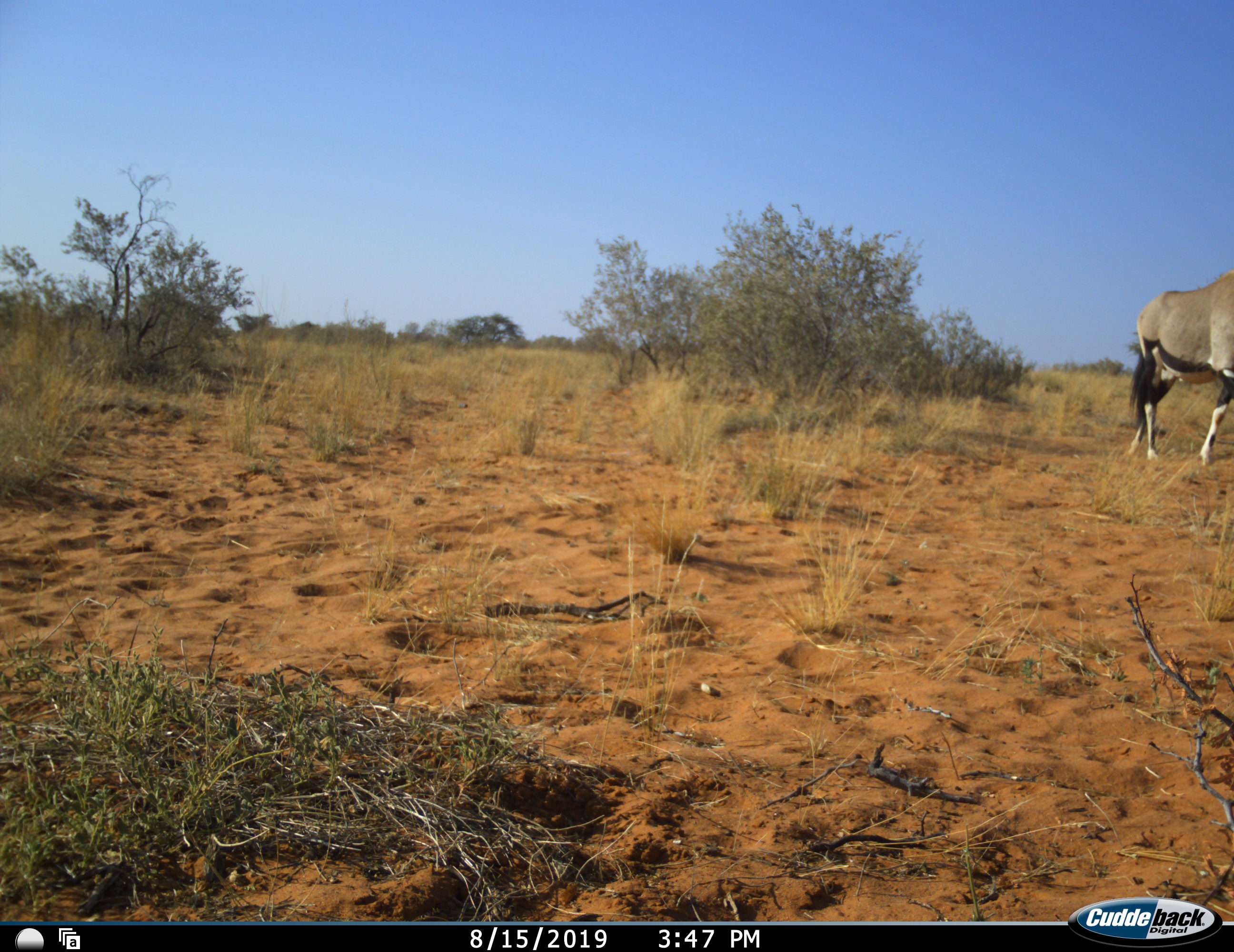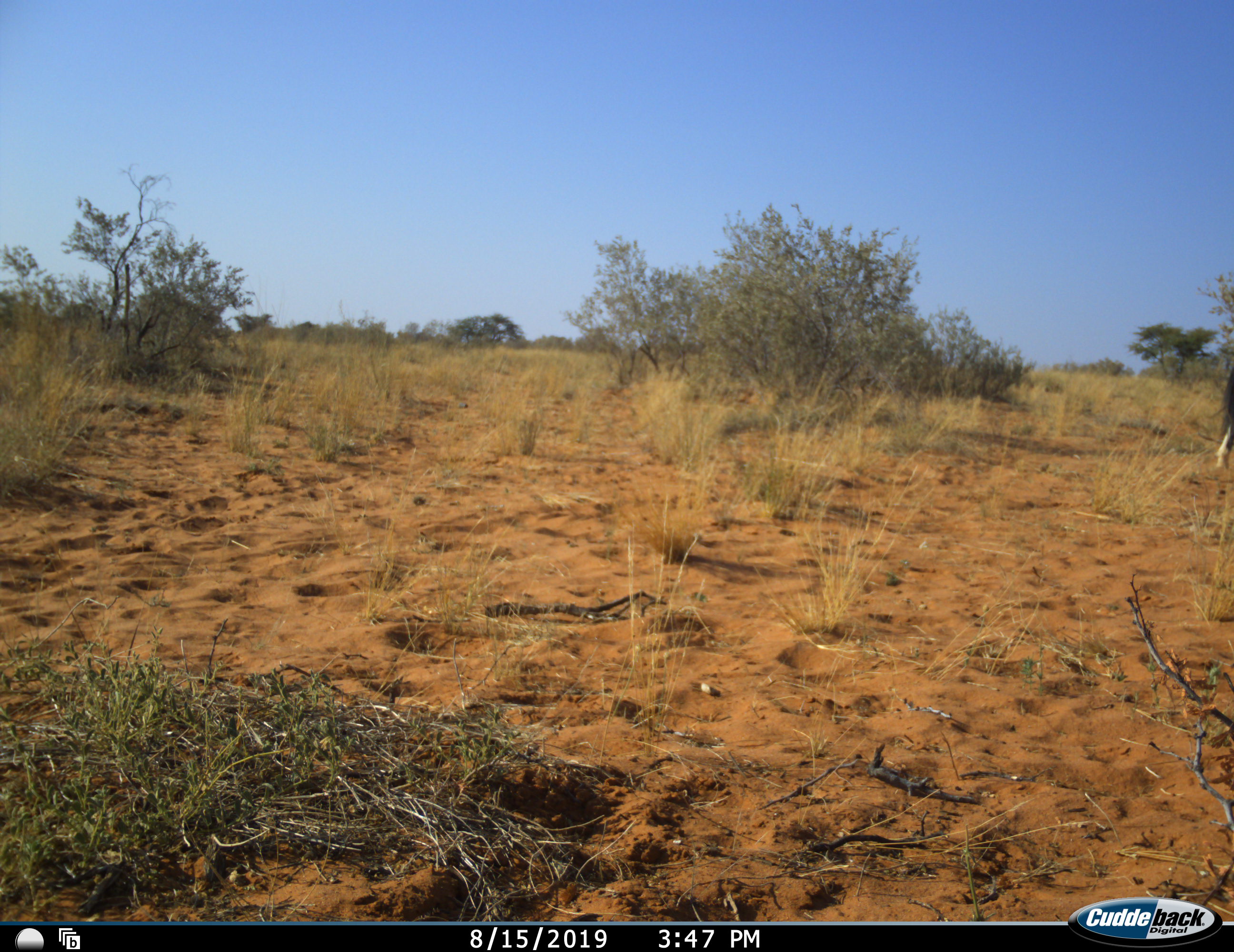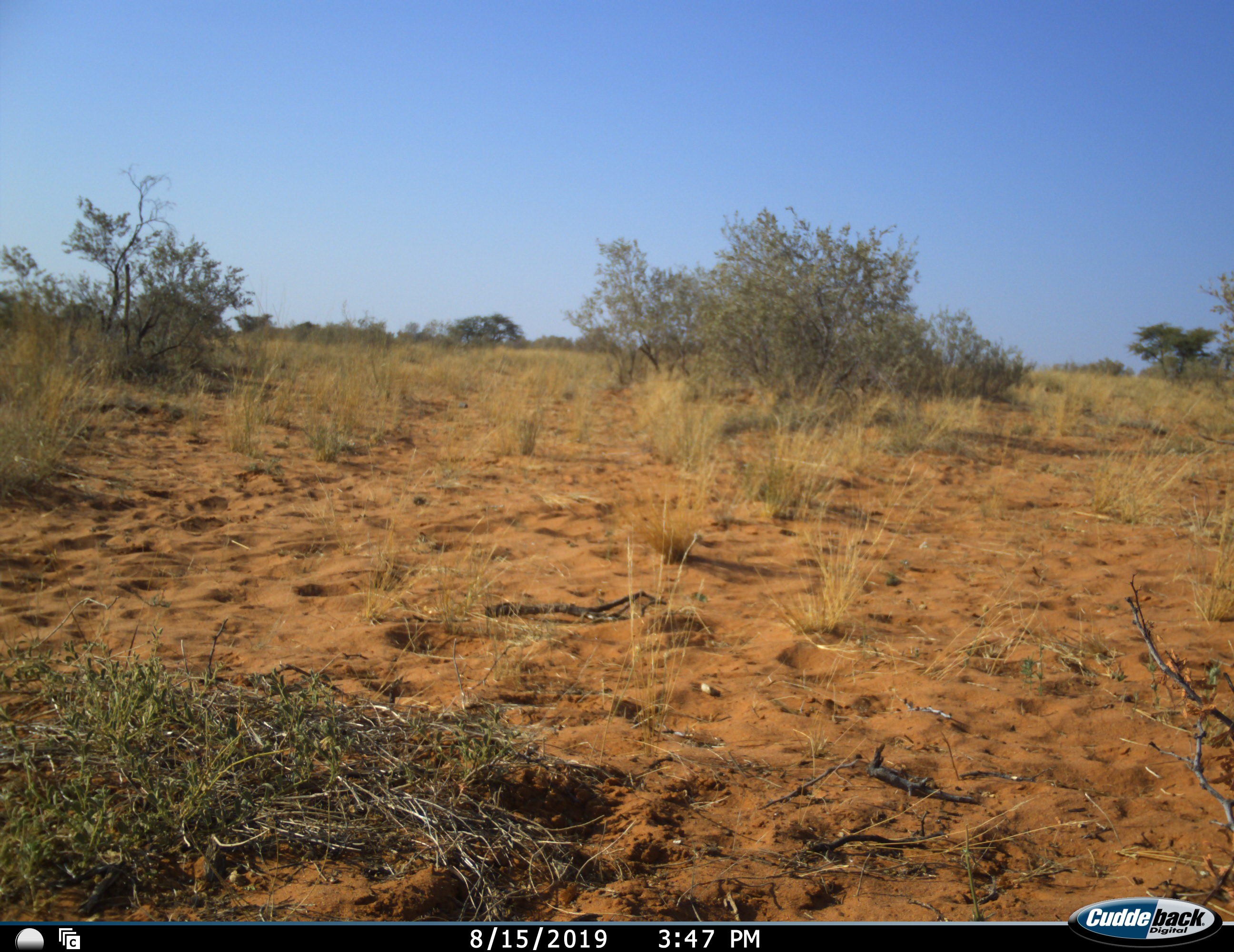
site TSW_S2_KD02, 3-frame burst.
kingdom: Animalia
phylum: Chordata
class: Mammalia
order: Artiodactyla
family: Bovidae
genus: Oryx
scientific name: Oryx gazella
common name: gemsbok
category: oryx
Oryx (gemsbok) (Oryx gazella), count 1. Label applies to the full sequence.